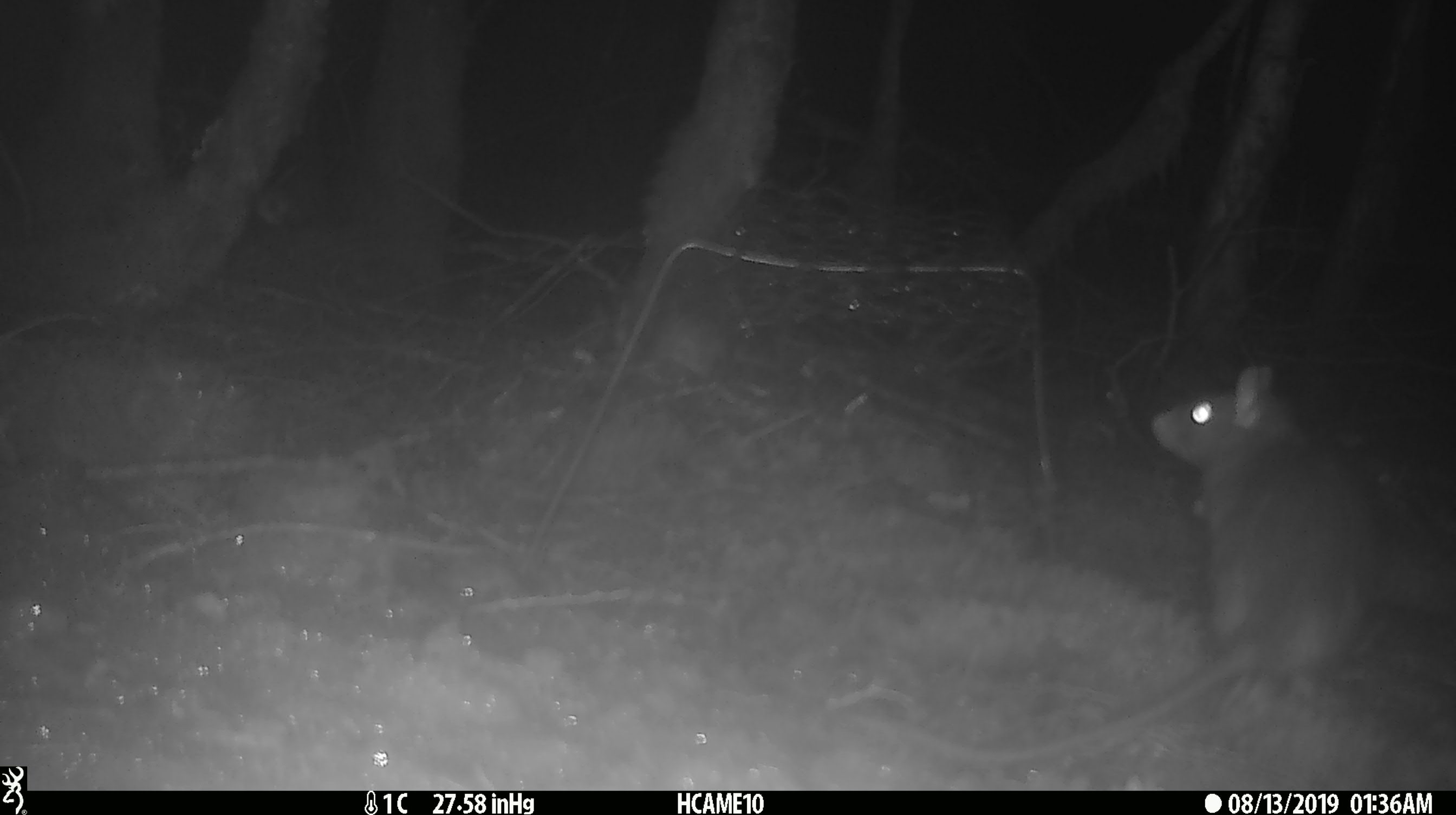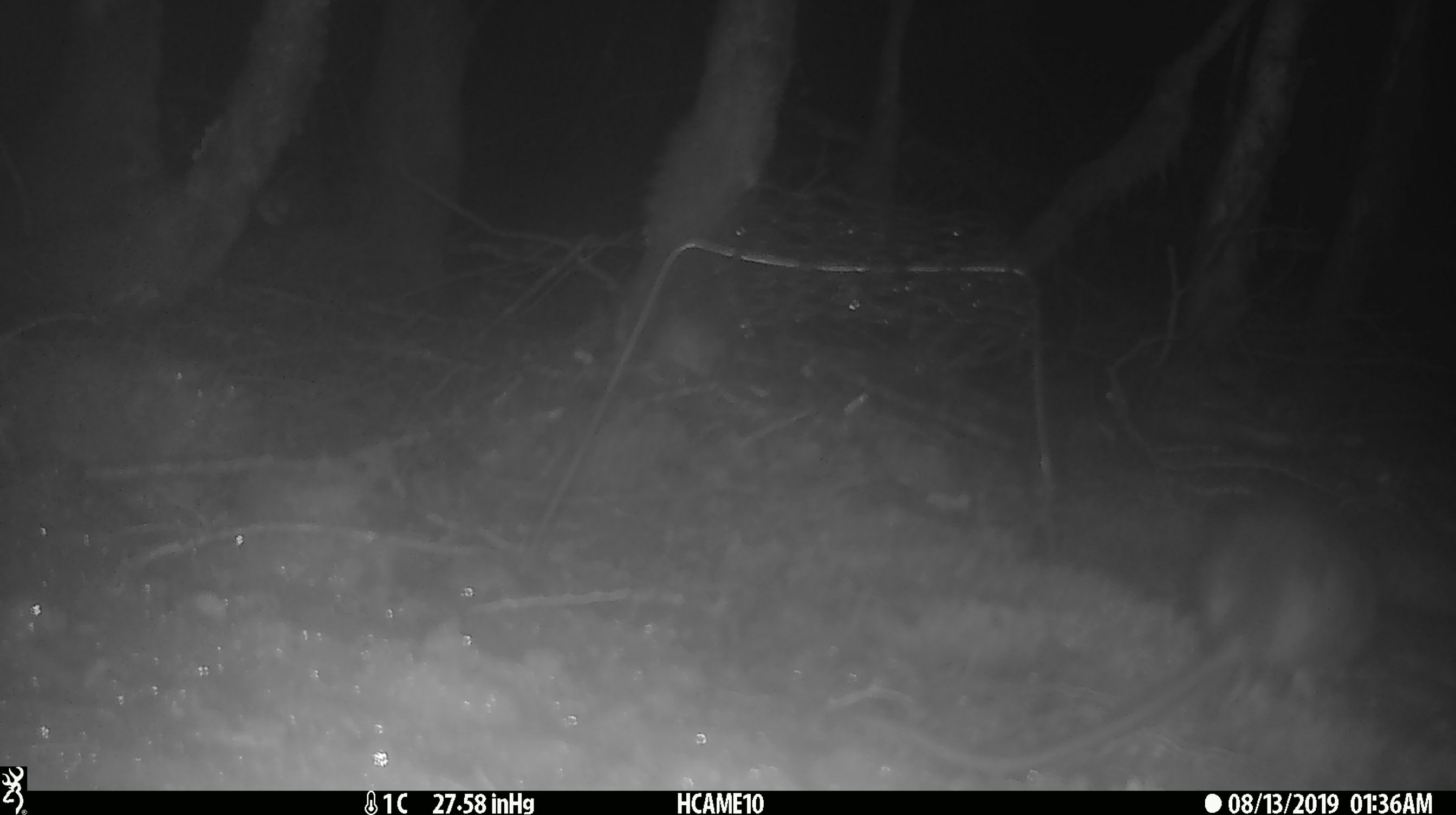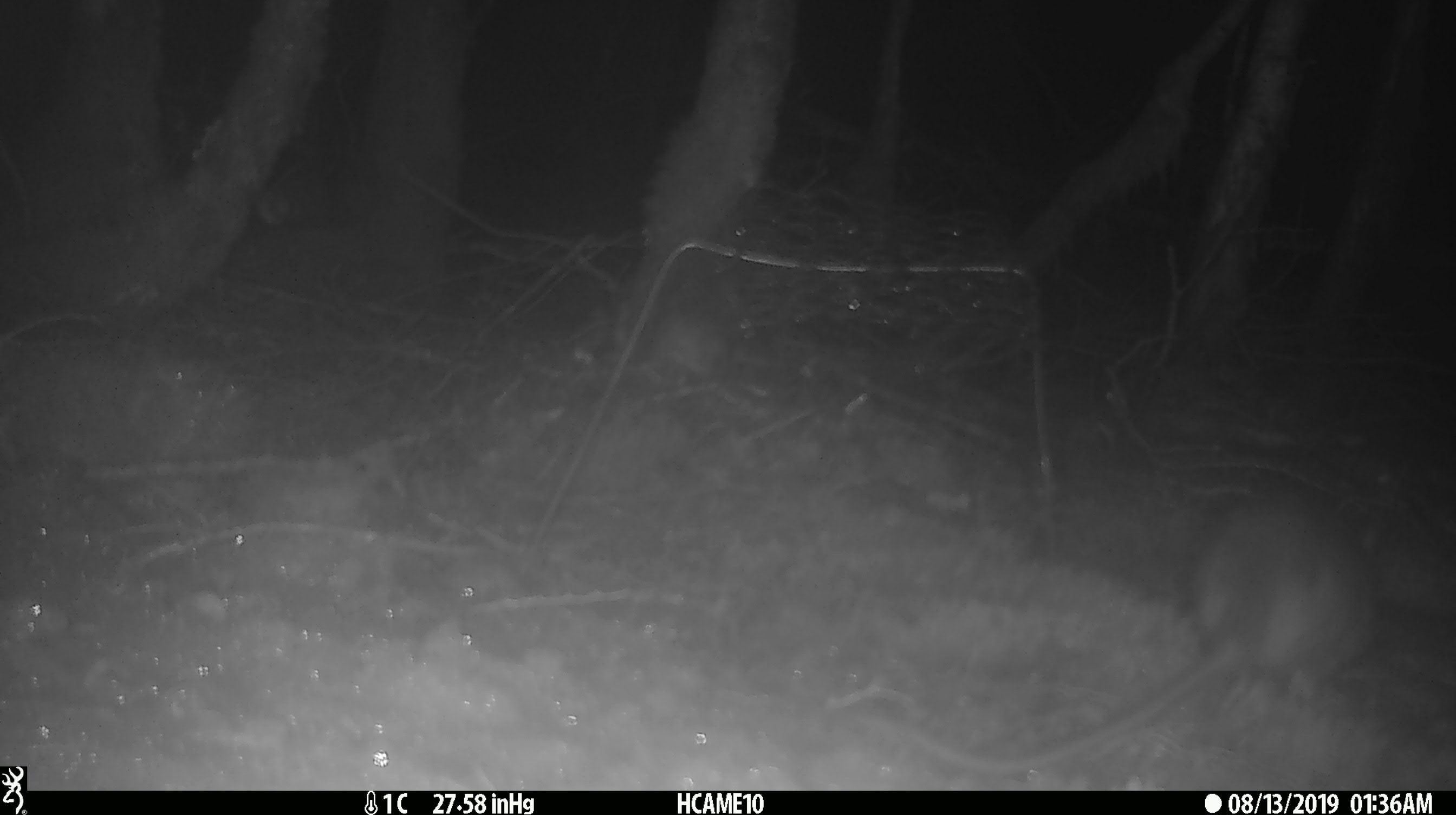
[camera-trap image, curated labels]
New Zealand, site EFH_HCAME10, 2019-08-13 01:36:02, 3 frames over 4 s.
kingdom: Animalia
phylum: Chordata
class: Mammalia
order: Rodentia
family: Muridae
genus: Rattus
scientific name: Rattus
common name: rat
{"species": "rat (Rattus)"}